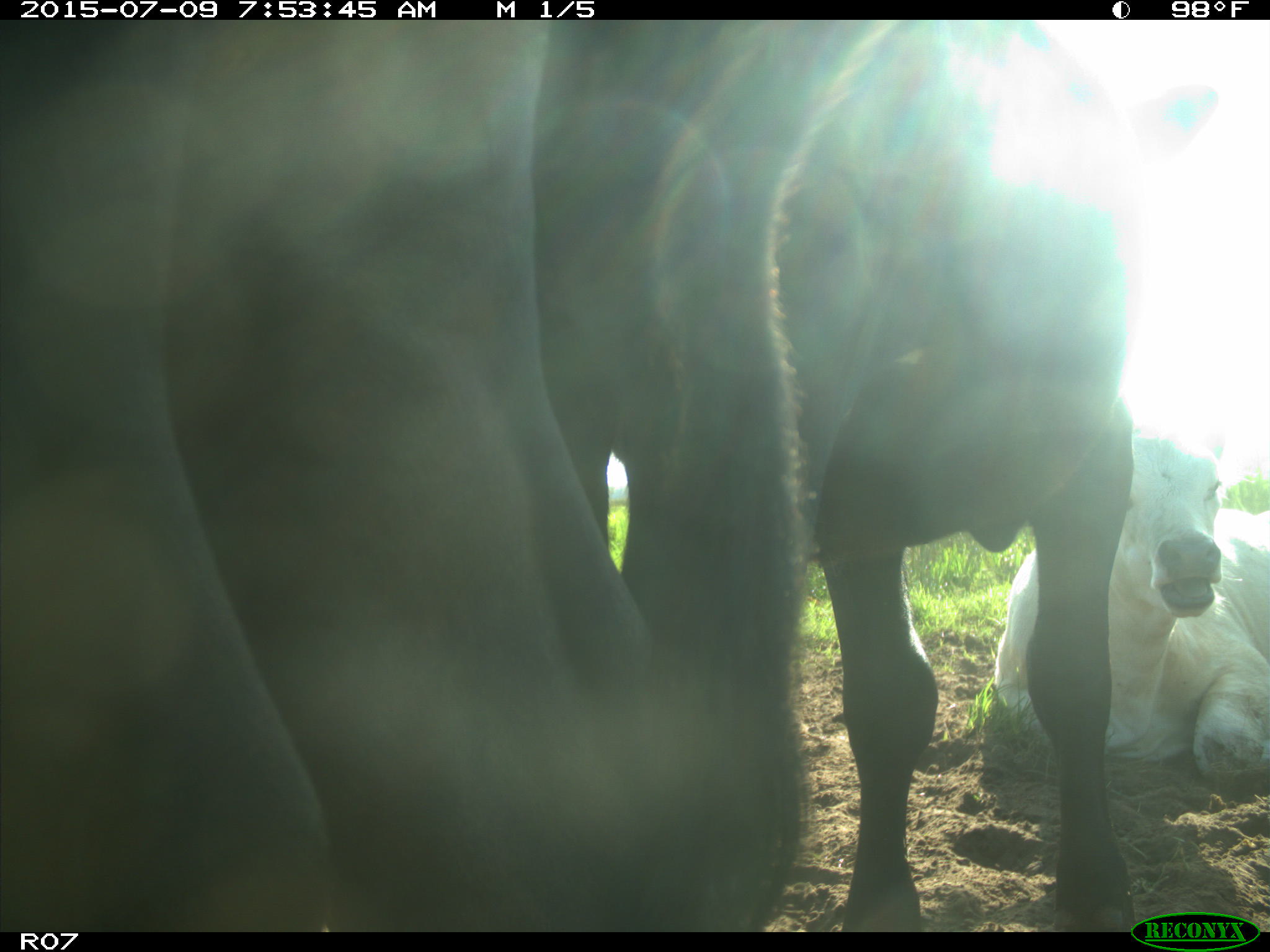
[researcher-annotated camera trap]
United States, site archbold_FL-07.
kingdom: Animalia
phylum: Chordata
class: Mammalia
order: Artiodactyla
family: Bovidae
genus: Bos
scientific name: Bos taurus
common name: domestic cow